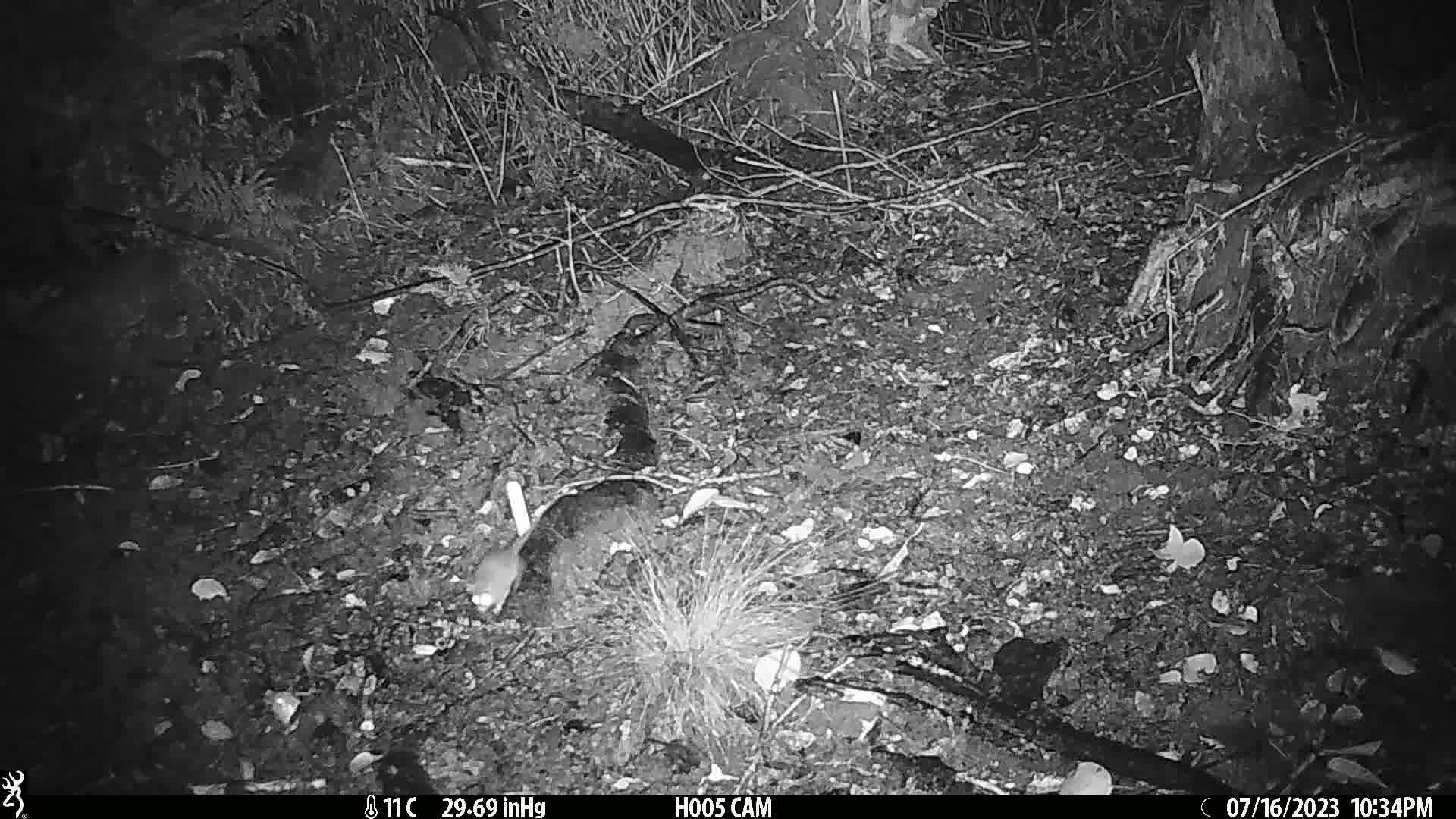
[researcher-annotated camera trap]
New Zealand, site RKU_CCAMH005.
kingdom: Animalia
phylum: Chordata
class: Mammalia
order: Rodentia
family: Muridae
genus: Rattus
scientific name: Rattus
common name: rat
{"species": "rat (Rattus)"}